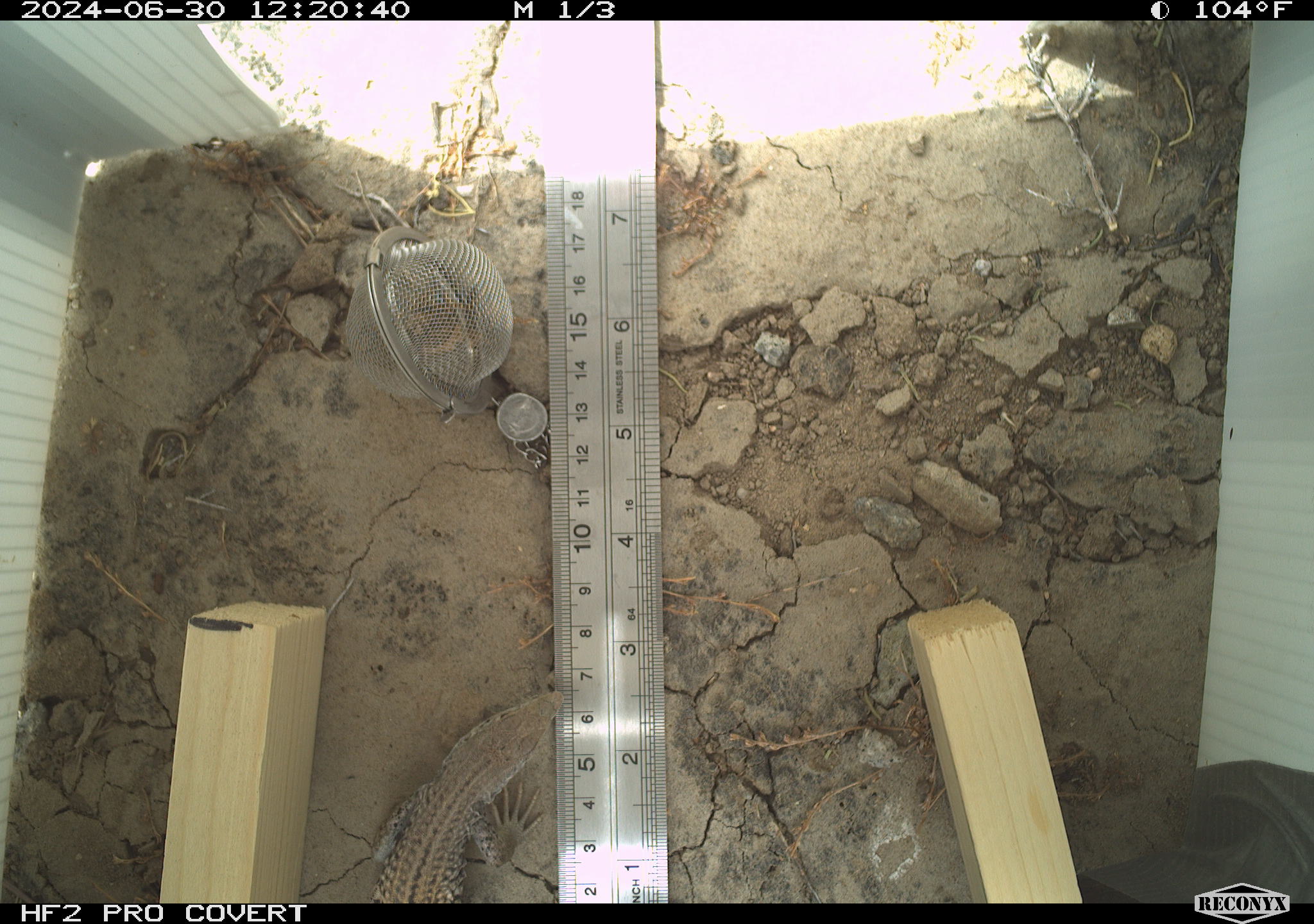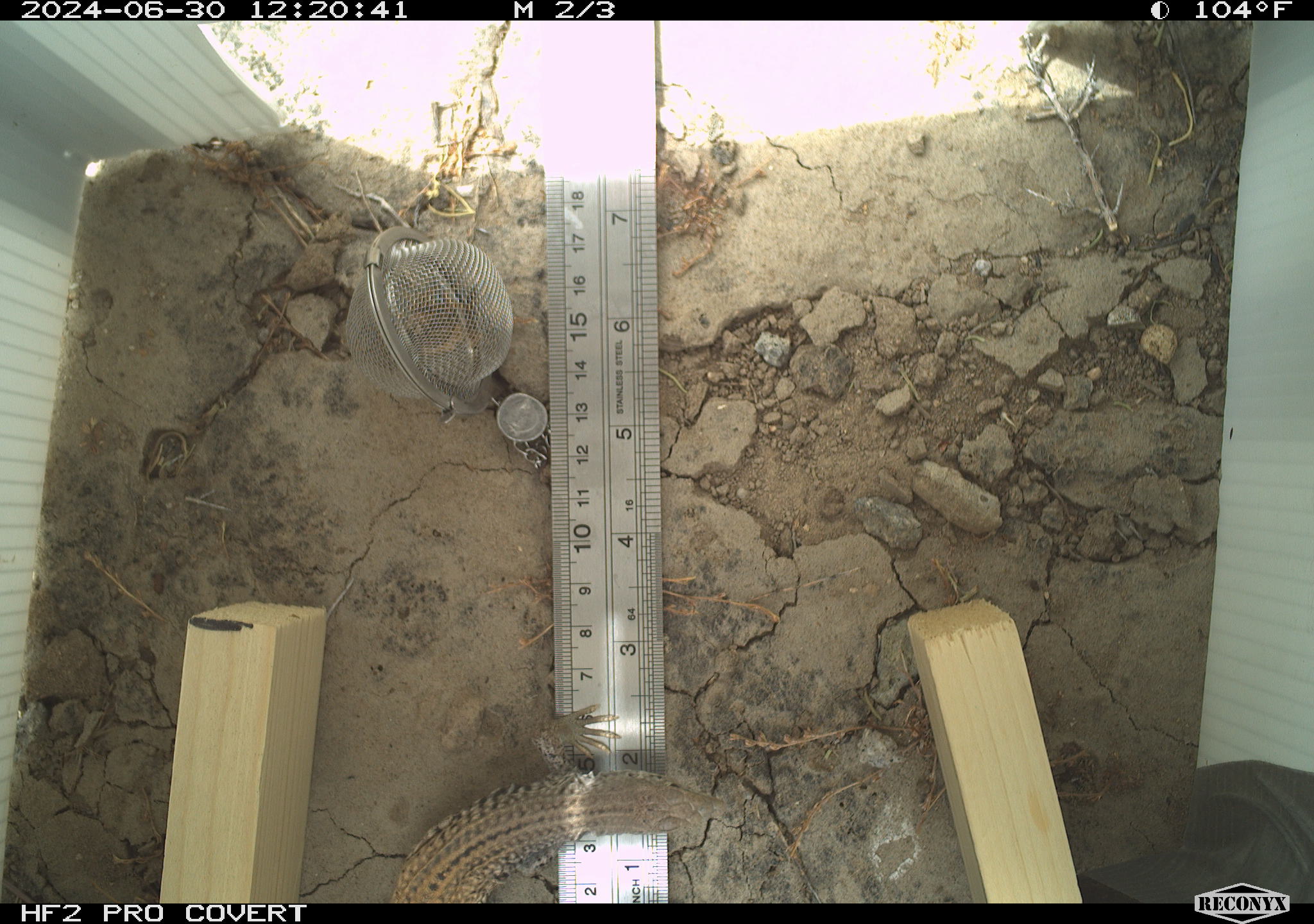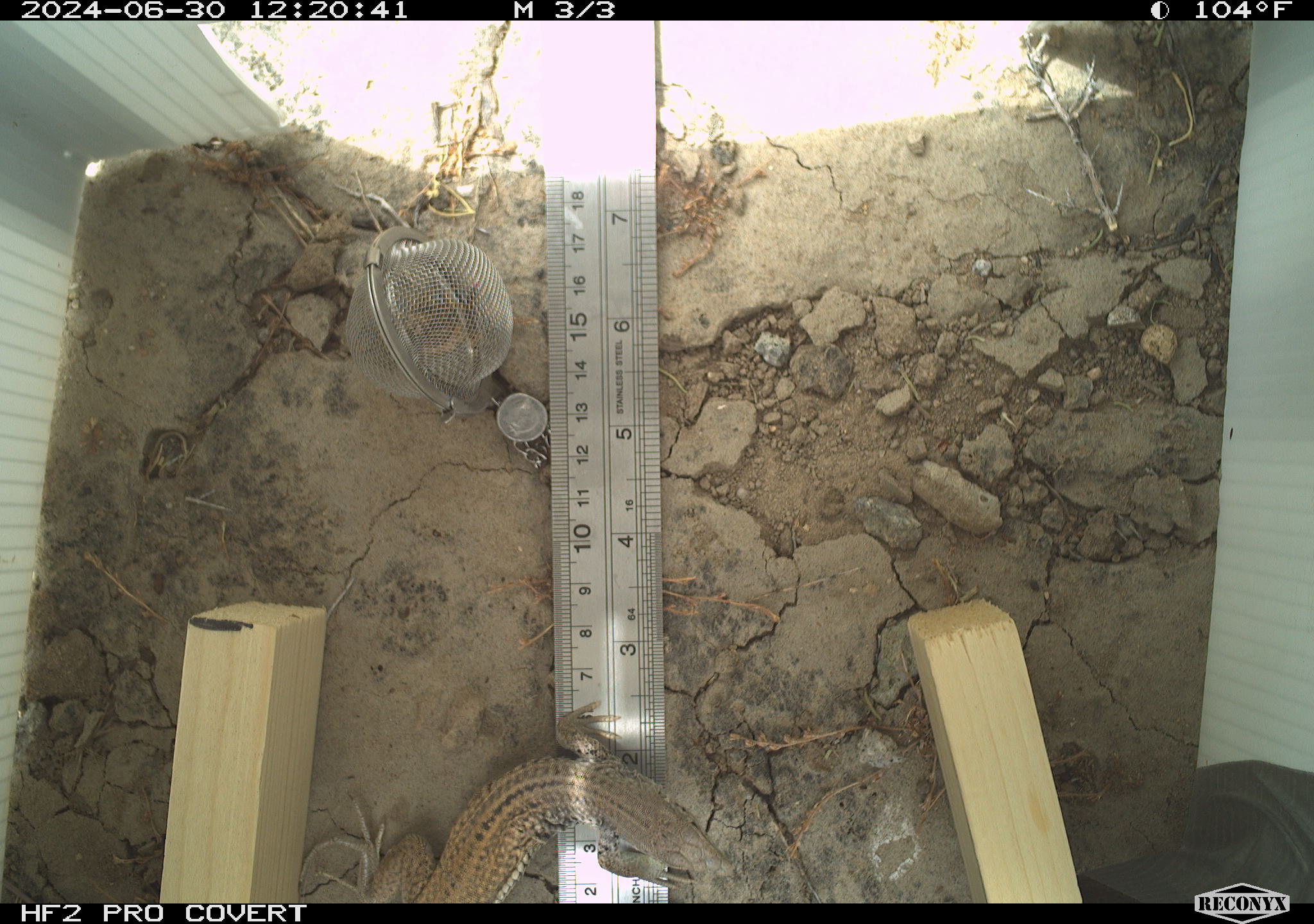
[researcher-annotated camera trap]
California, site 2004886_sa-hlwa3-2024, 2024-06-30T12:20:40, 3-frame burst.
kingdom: Animalia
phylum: Chordata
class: Reptilia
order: Squamata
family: Teiidae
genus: Aspidoscelis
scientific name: Aspidoscelis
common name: whiptail lizards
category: aspidoscelis species